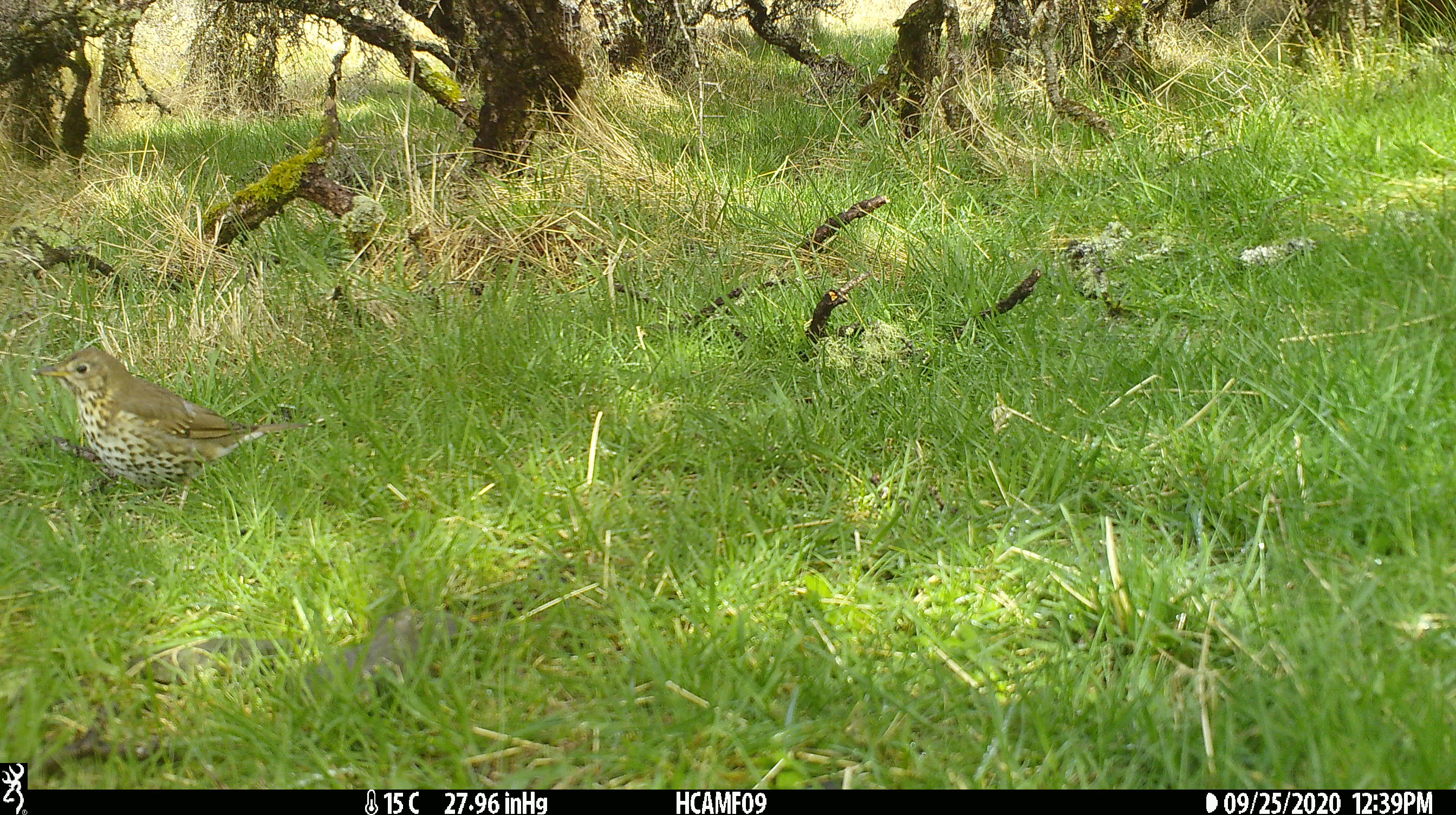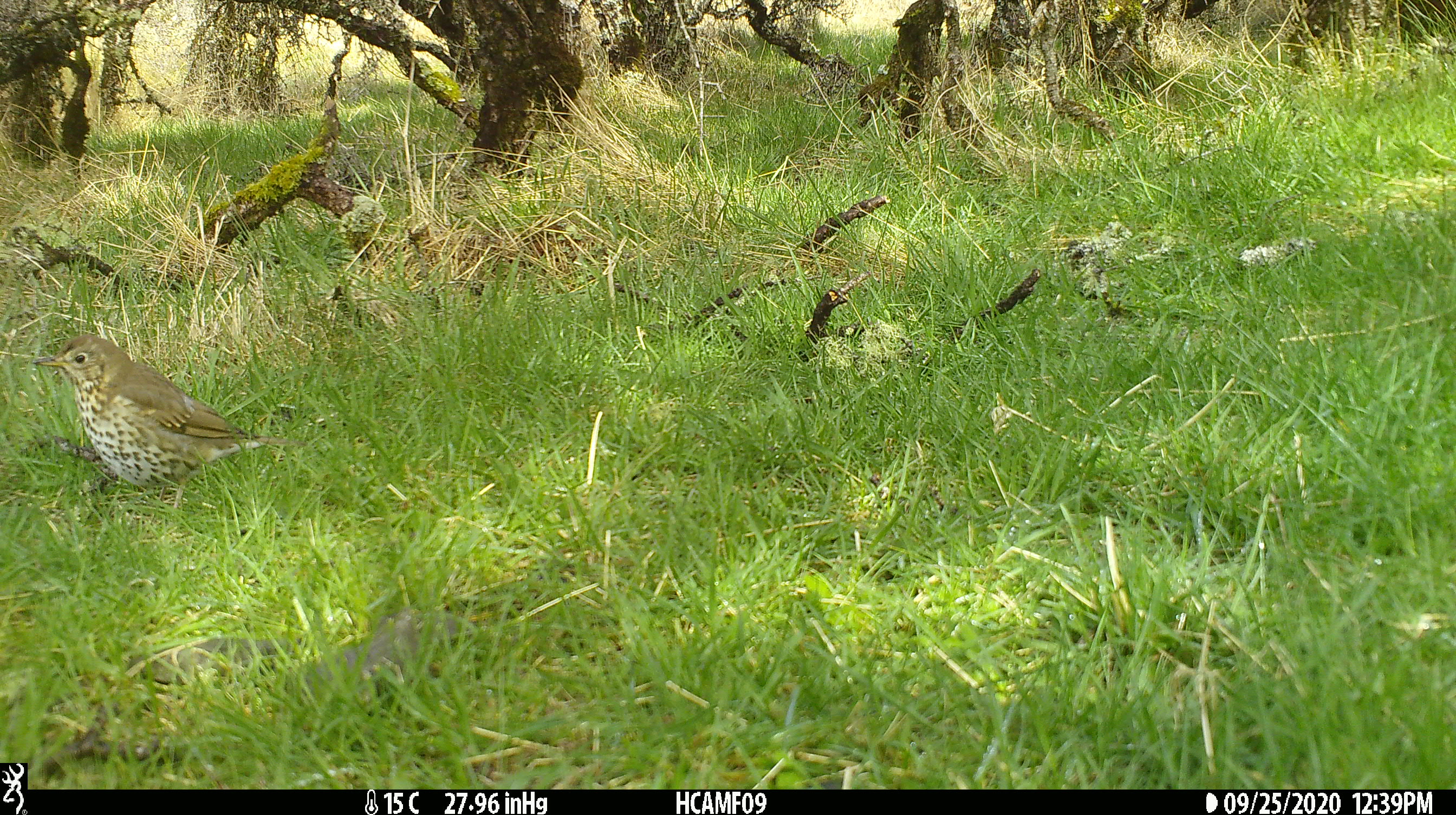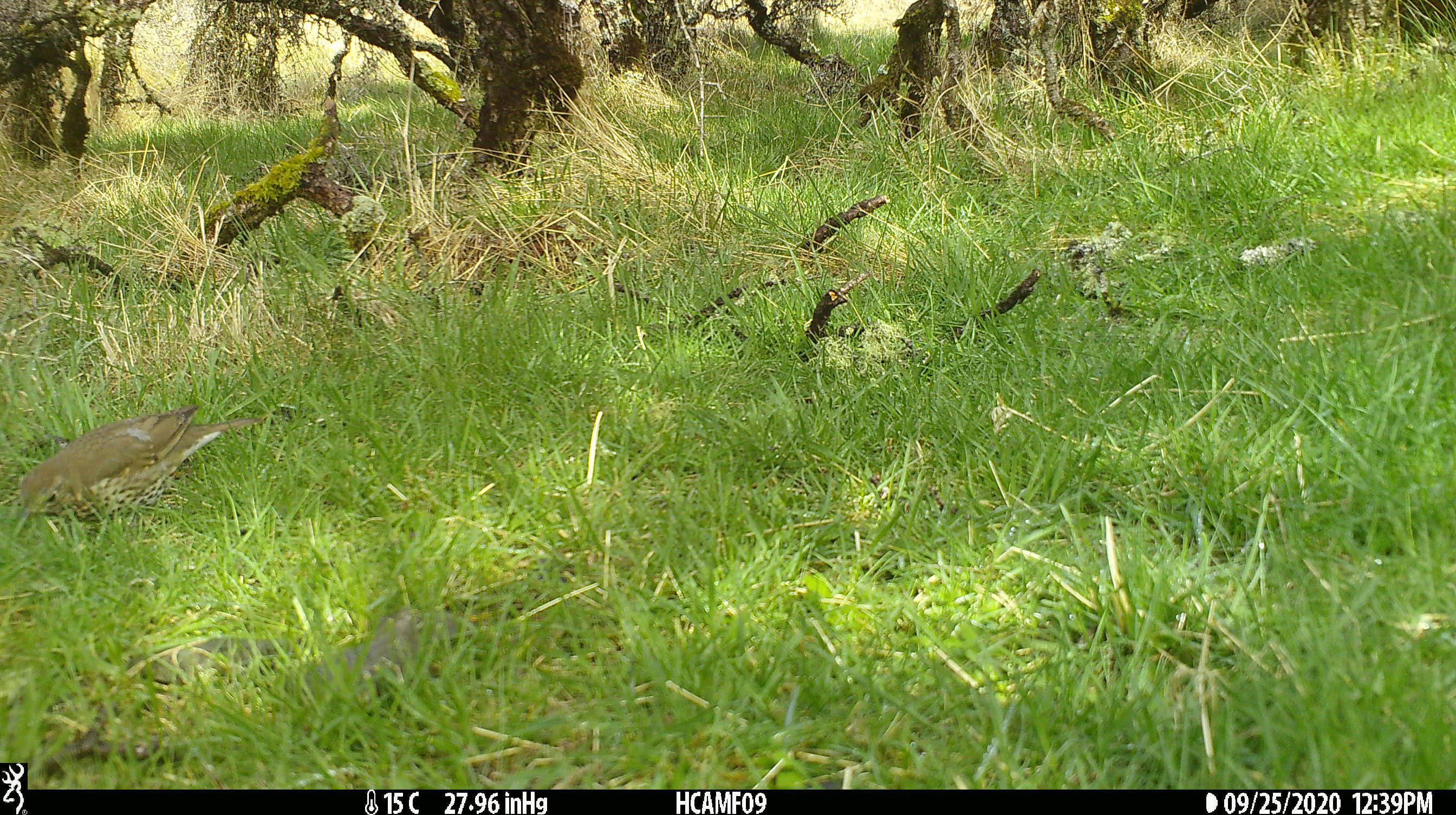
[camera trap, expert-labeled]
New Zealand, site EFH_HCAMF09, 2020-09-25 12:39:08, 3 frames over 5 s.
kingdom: Animalia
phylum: Chordata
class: Aves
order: Passeriformes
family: Turdidae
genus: Turdus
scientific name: Turdus philomelos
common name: song thrush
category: thrush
Thrush (song thrush) (Turdus philomelos).